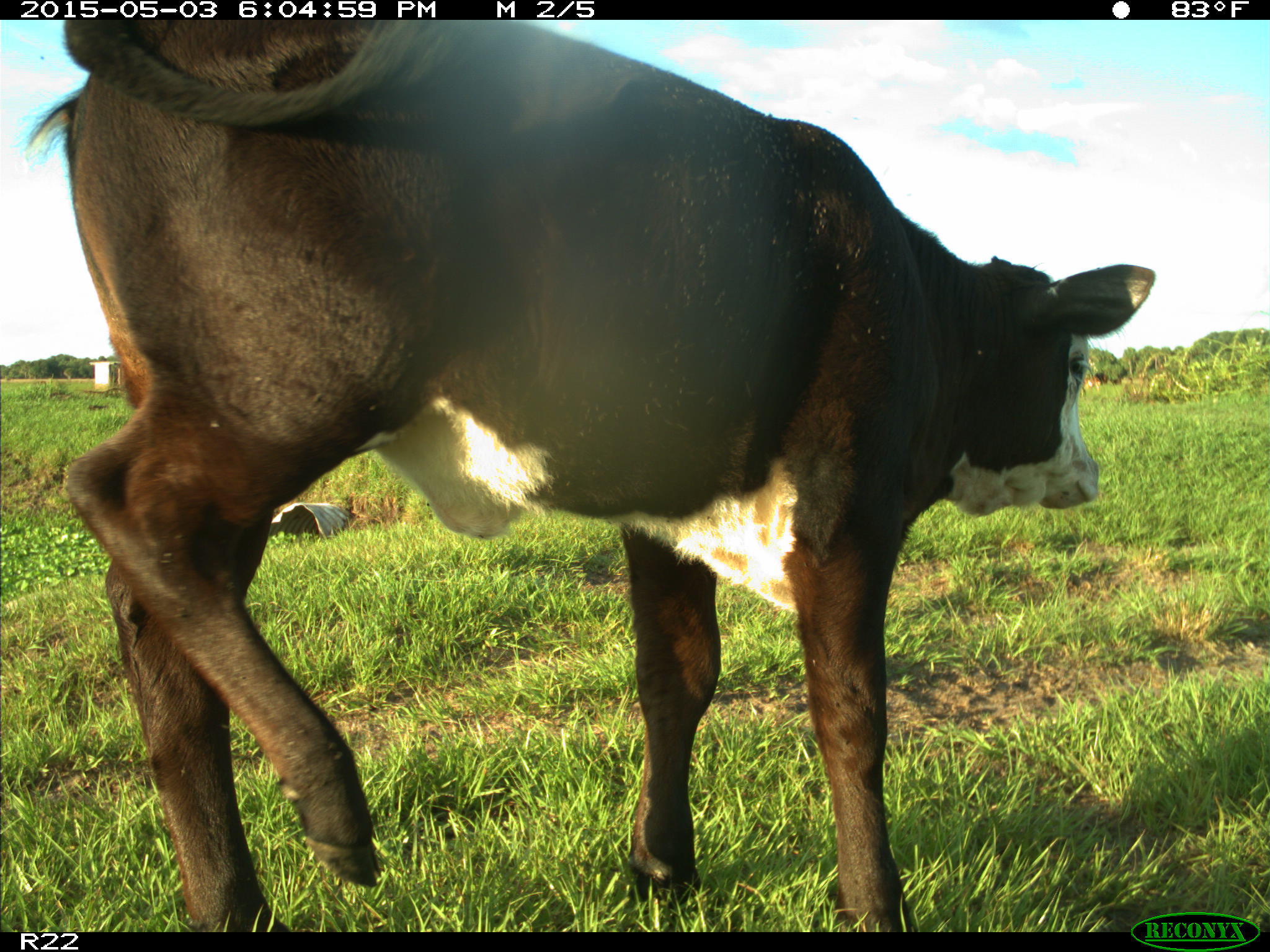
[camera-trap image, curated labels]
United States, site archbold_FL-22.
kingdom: Animalia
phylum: Chordata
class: Mammalia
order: Artiodactyla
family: Bovidae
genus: Bos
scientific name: Bos taurus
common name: domestic cow